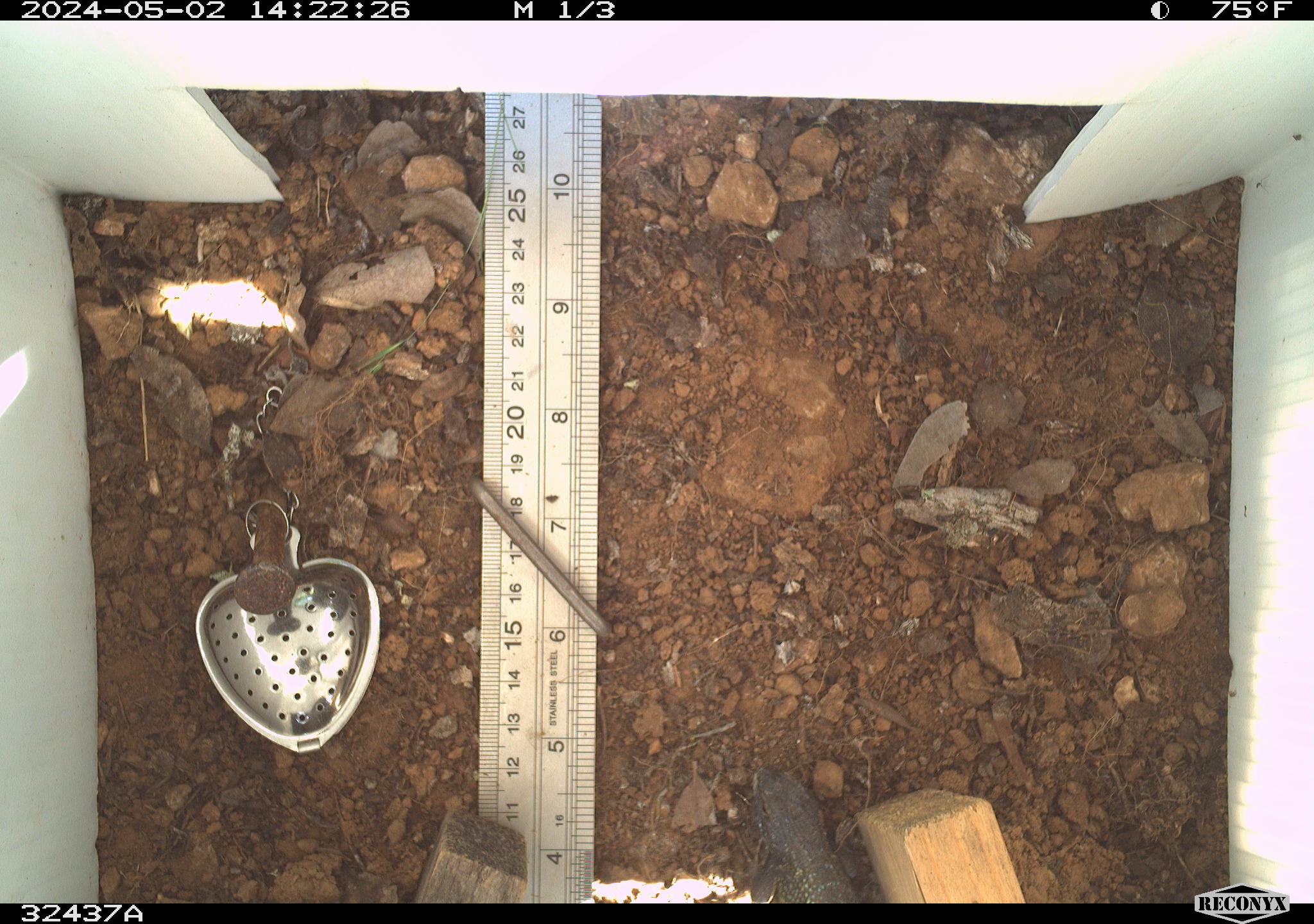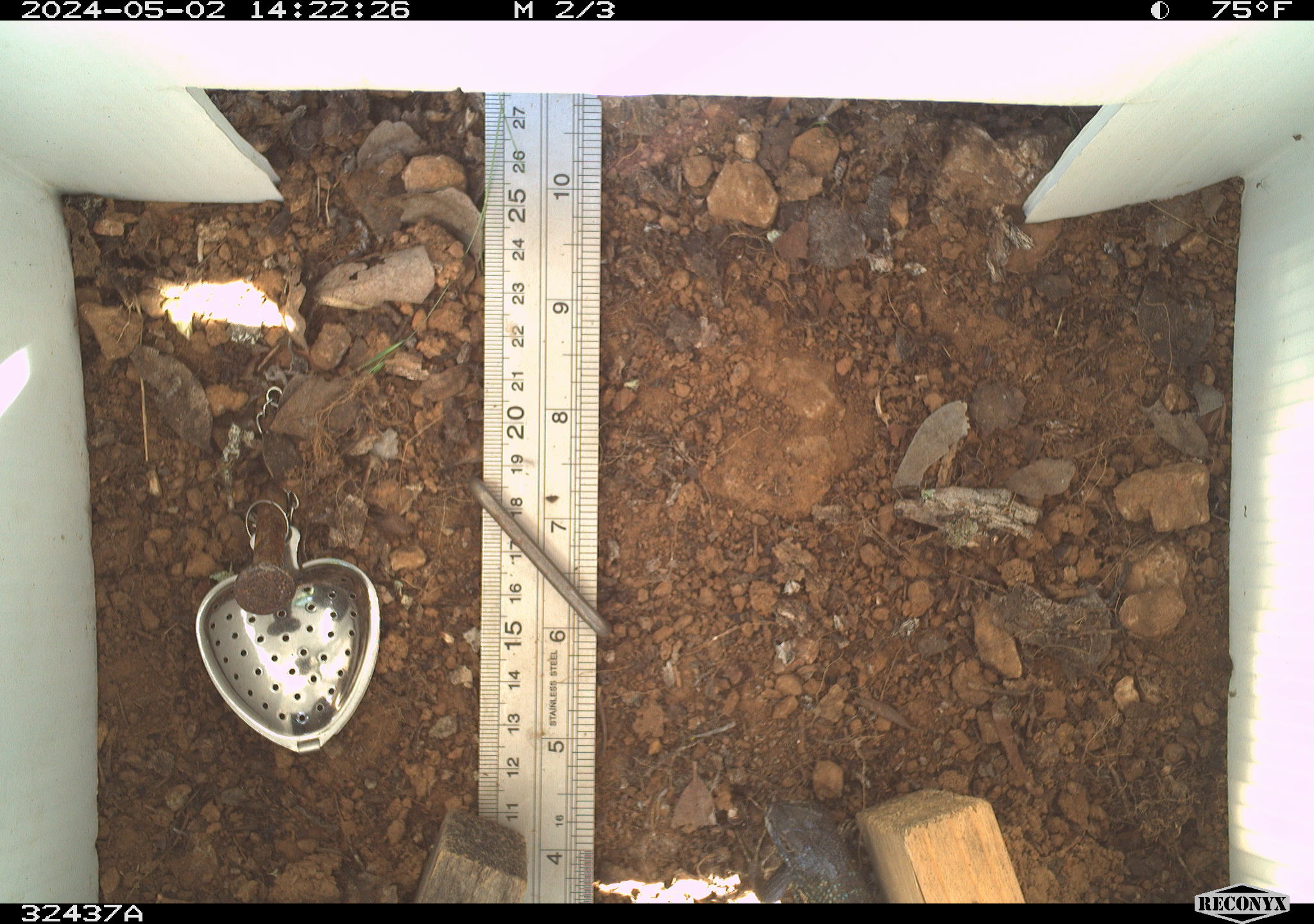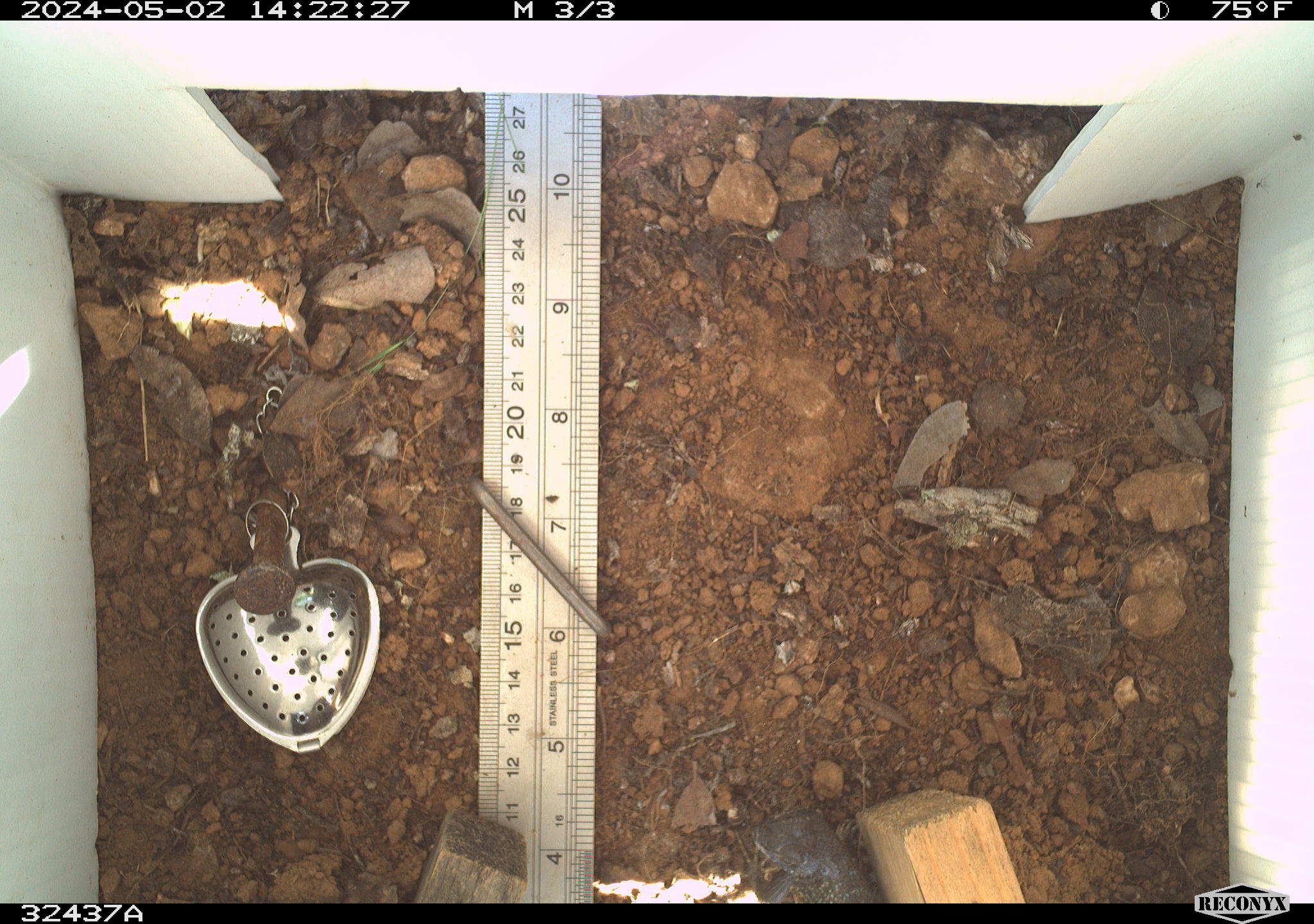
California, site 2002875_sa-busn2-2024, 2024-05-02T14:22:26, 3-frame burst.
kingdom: Animalia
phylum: Chordata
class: Reptilia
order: Squamata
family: Phrynosomatidae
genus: Sceloporus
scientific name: Sceloporus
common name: spiny lizards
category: sceloporus species